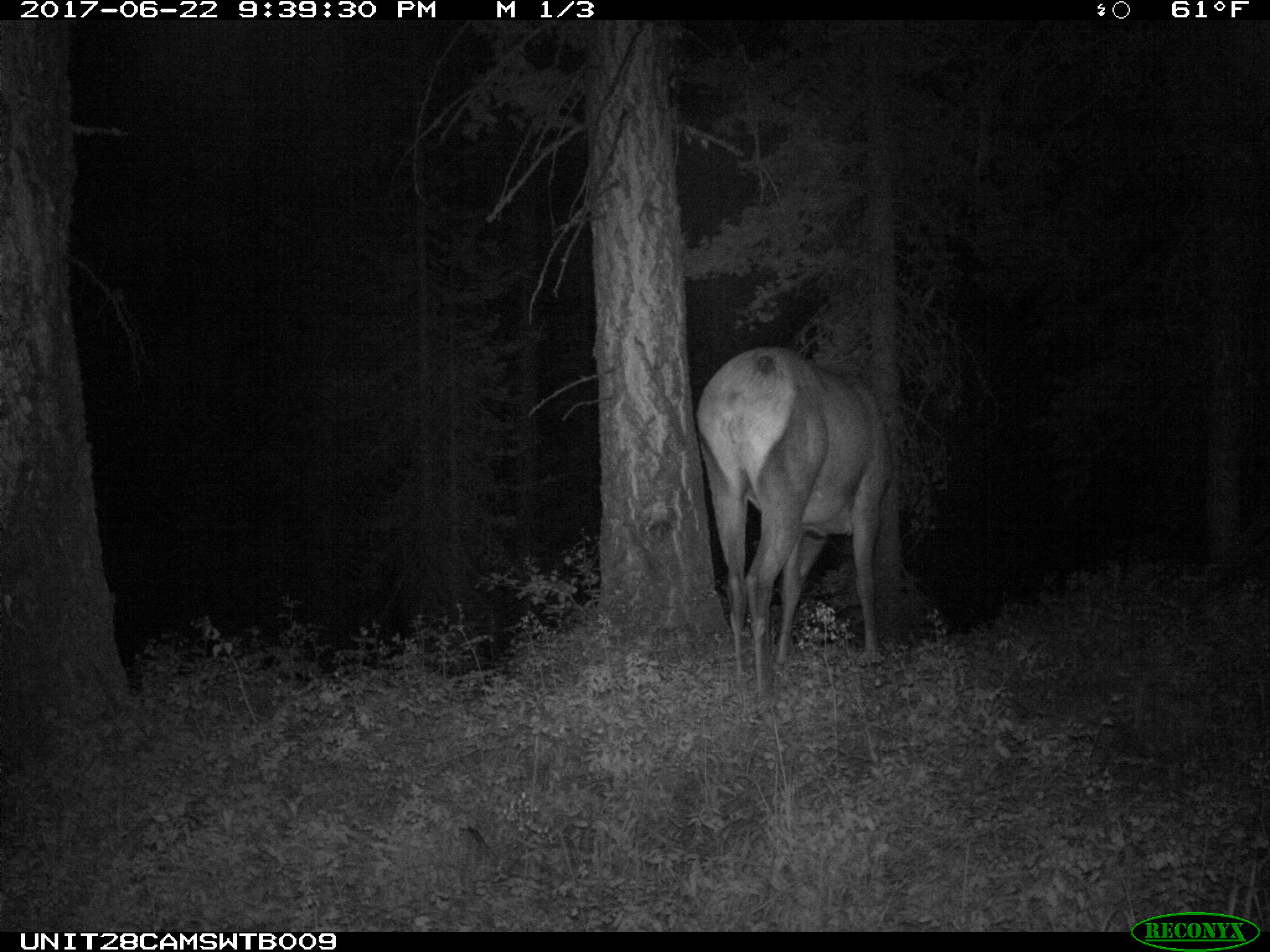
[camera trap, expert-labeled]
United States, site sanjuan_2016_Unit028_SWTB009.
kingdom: Animalia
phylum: Chordata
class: Mammalia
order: Artiodactyla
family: Cervidae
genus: Cervus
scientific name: Cervus elaphus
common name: red deer